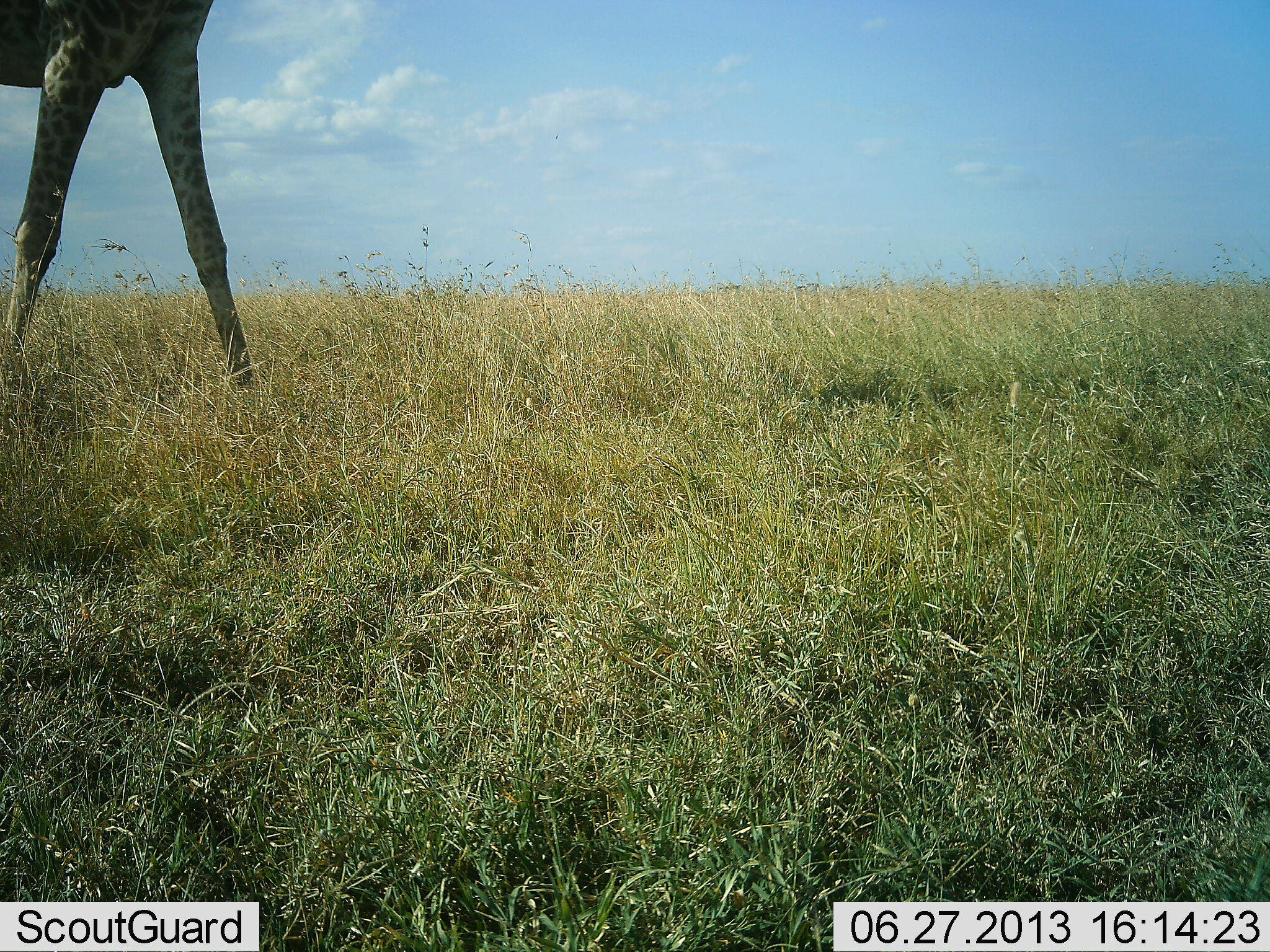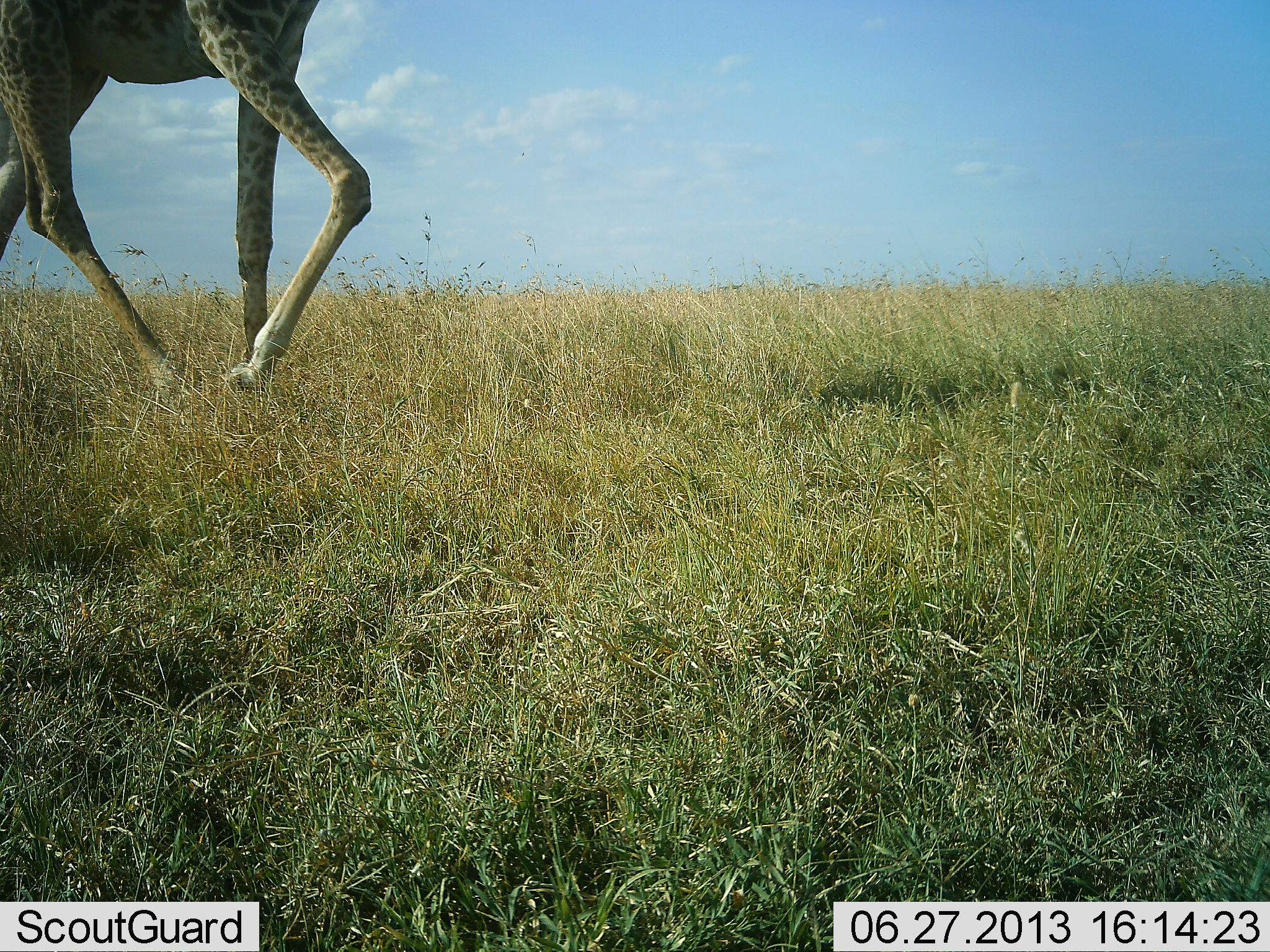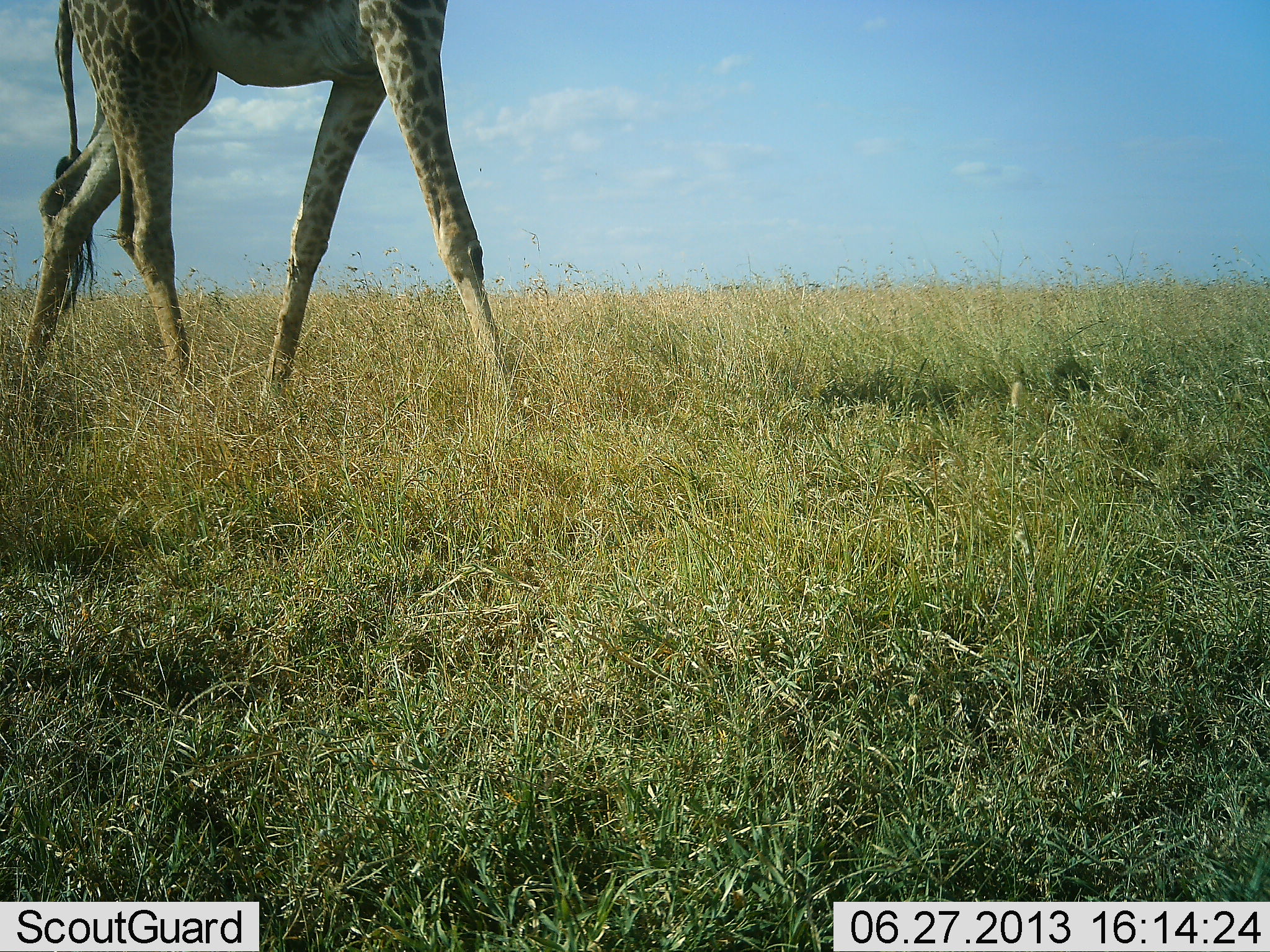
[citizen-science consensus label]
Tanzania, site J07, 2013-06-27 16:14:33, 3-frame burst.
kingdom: Animalia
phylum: Chordata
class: Mammalia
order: Artiodactyla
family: Giraffidae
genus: Giraffa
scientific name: Giraffa camelopardalis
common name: giraffe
Giraffe (Giraffa camelopardalis), count 1. Behavior (volunteer vote fractions): standing 8%, resting 0%, moving 92%, interacting 0%. Young present (vote fraction): 0%. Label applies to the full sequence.